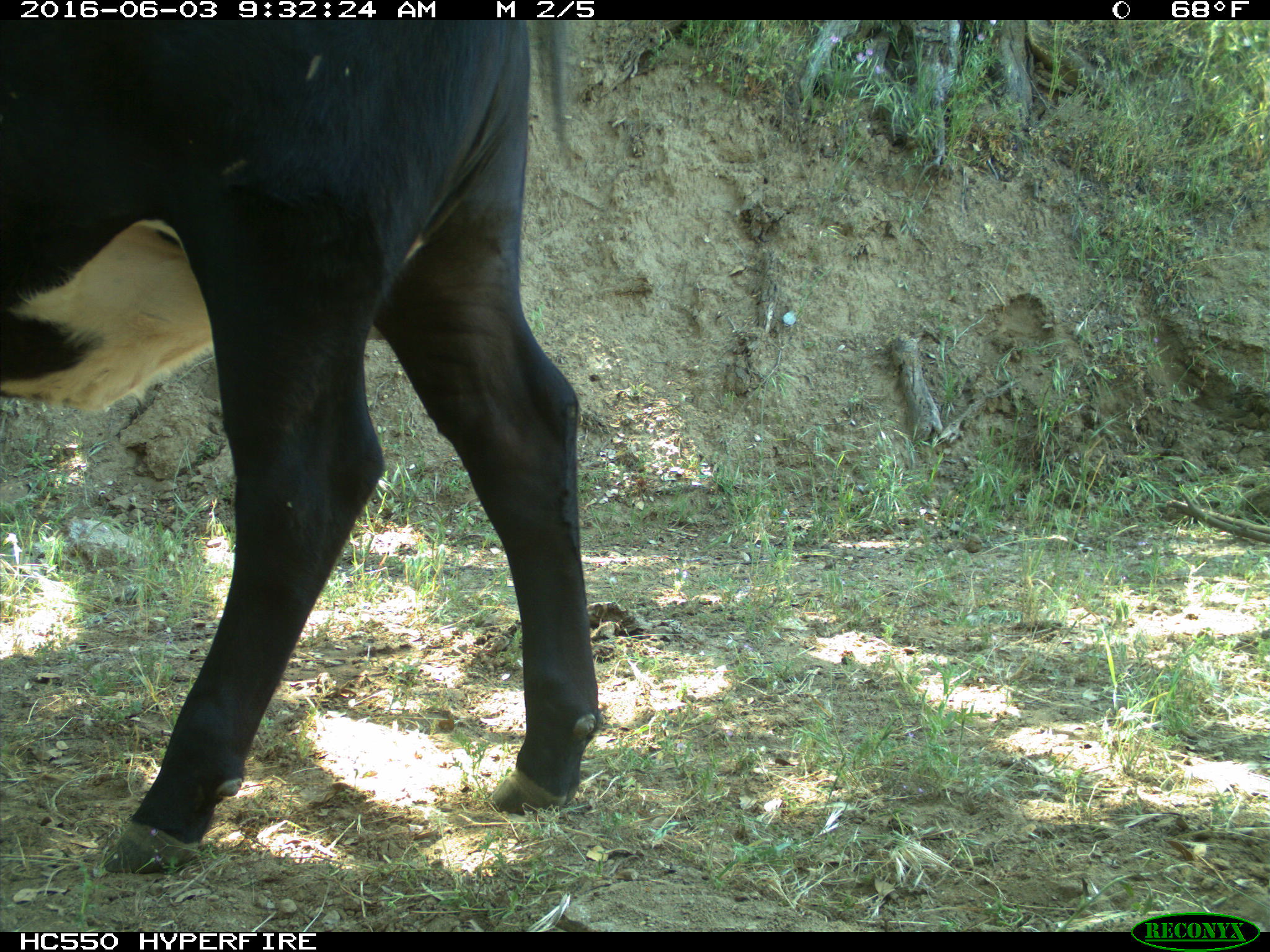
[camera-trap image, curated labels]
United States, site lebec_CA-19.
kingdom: Animalia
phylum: Chordata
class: Mammalia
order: Artiodactyla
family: Bovidae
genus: Bos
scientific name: Bos taurus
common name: domestic cow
Bos taurus (domestic cow).